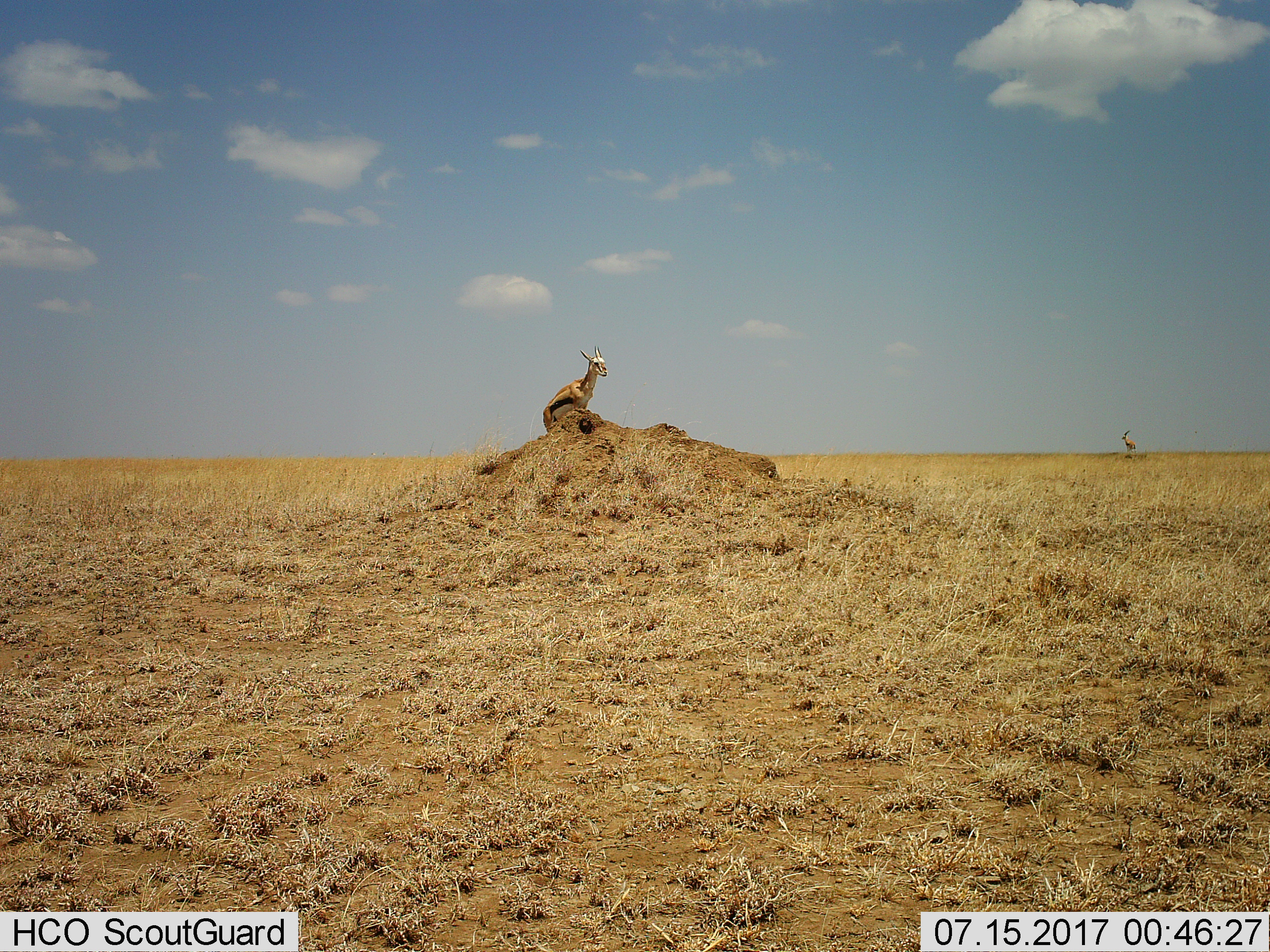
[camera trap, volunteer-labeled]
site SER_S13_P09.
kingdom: Animalia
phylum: Chordata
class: Mammalia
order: Artiodactyla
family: Bovidae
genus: Eudorcas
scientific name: Eudorcas thomsonii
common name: thomson's gazelle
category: gazellethomsons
Gazellethomsons (thomson's gazelle) (Eudorcas thomsonii), count 2. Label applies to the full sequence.